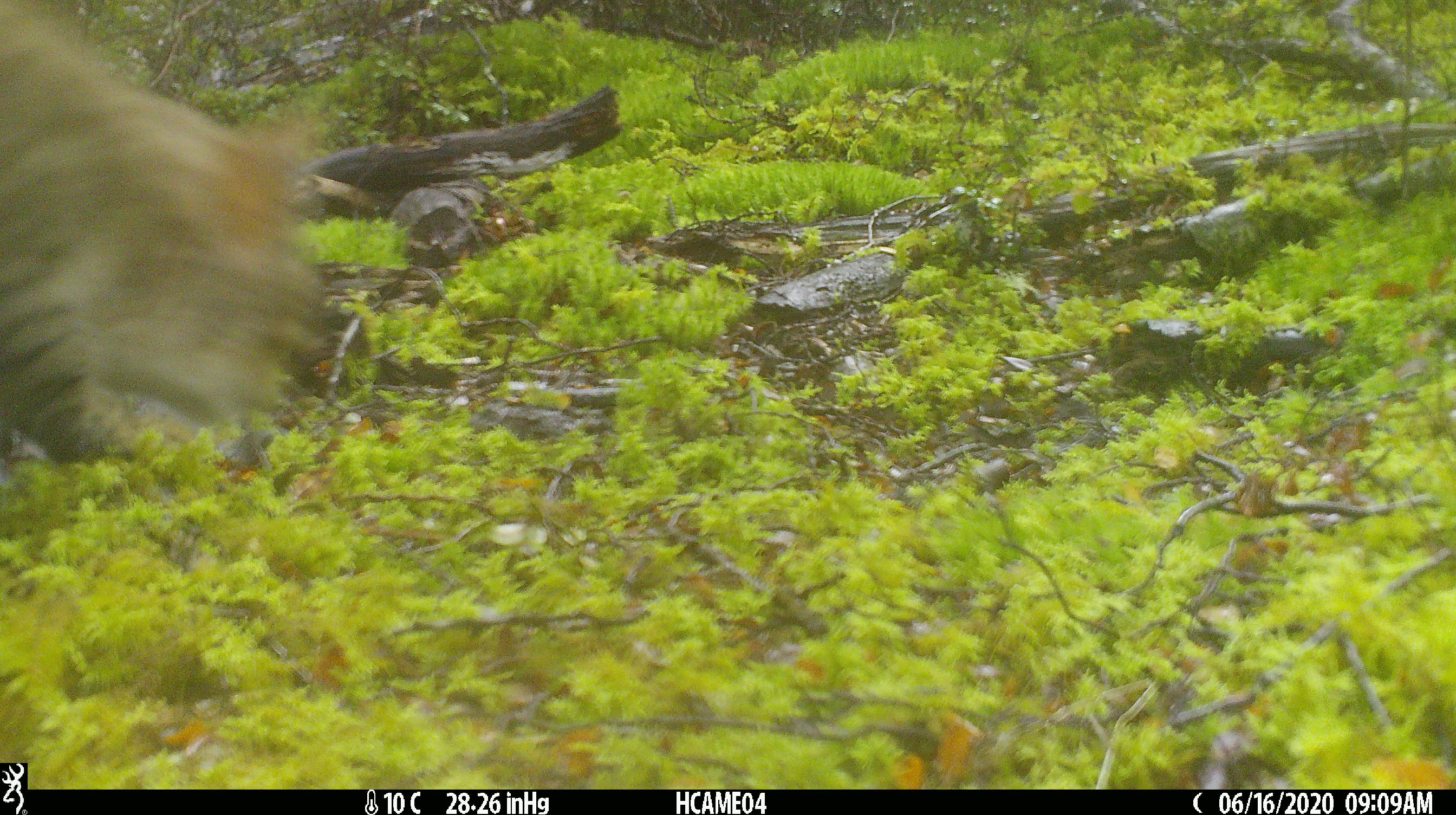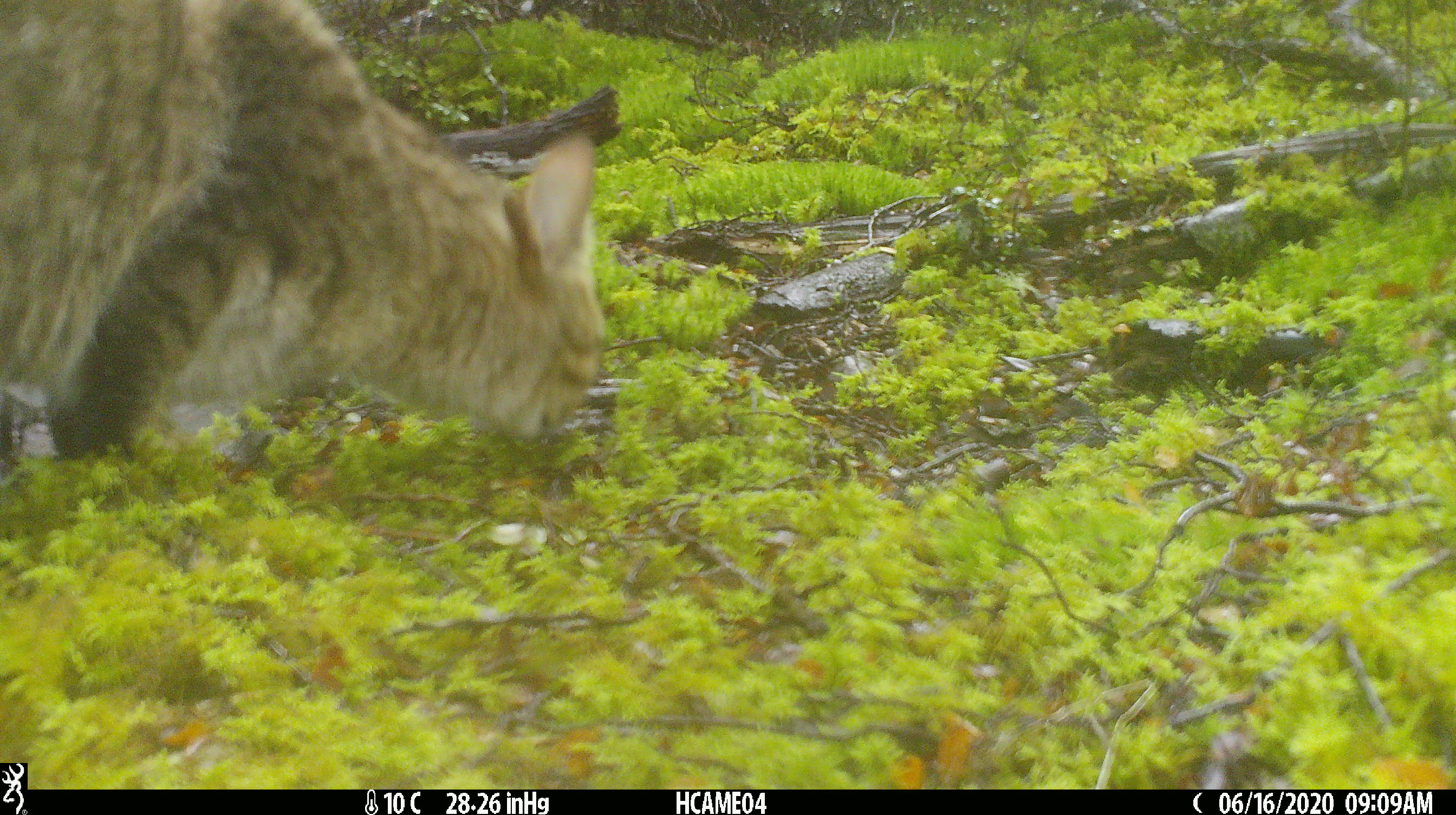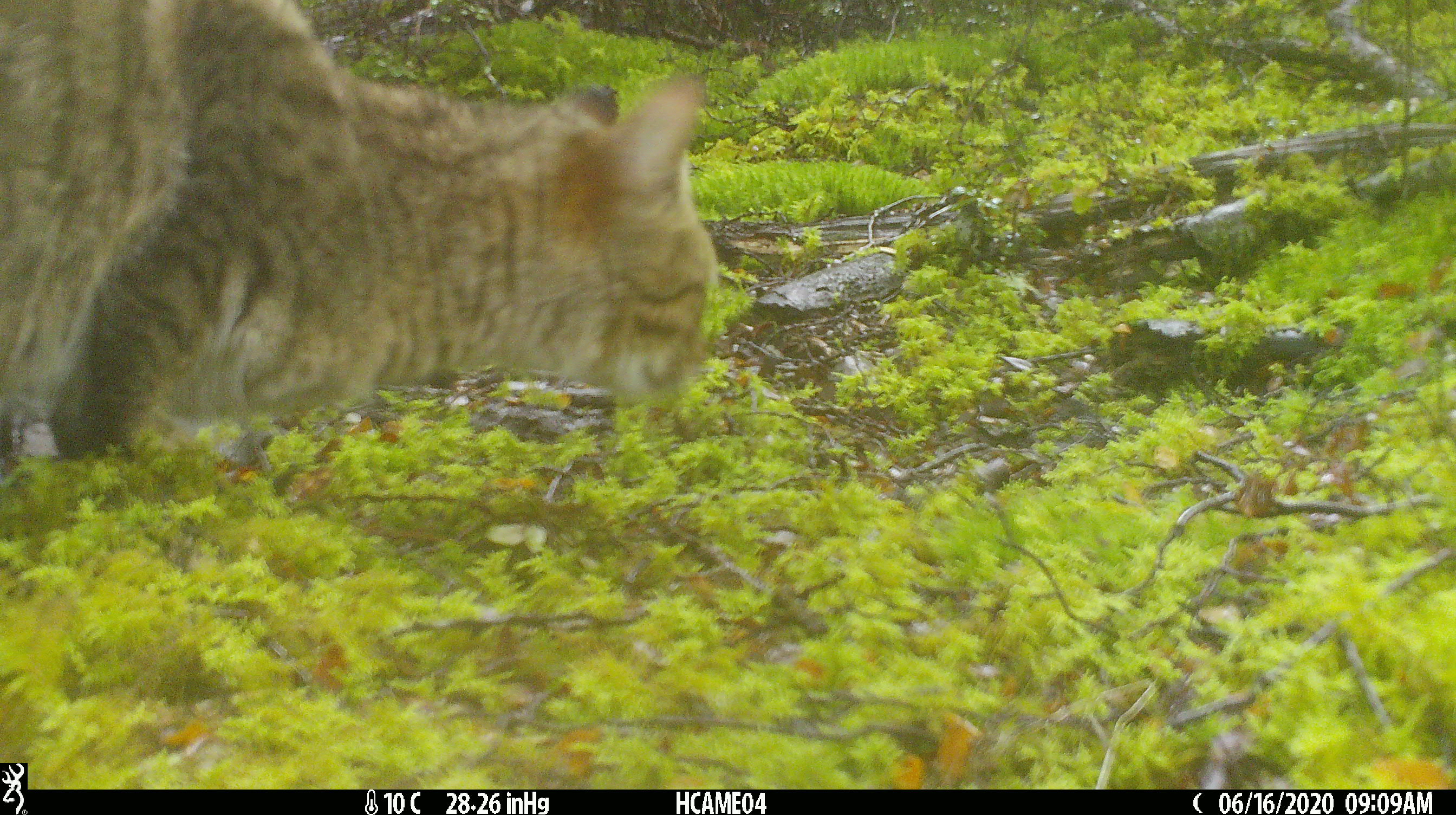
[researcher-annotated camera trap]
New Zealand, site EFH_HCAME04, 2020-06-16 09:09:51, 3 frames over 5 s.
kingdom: Animalia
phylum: Chordata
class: Mammalia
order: Carnivora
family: Felidae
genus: Felis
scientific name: Felis catus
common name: domestic cat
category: cat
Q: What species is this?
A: Cat (domestic cat) (Felis catus).